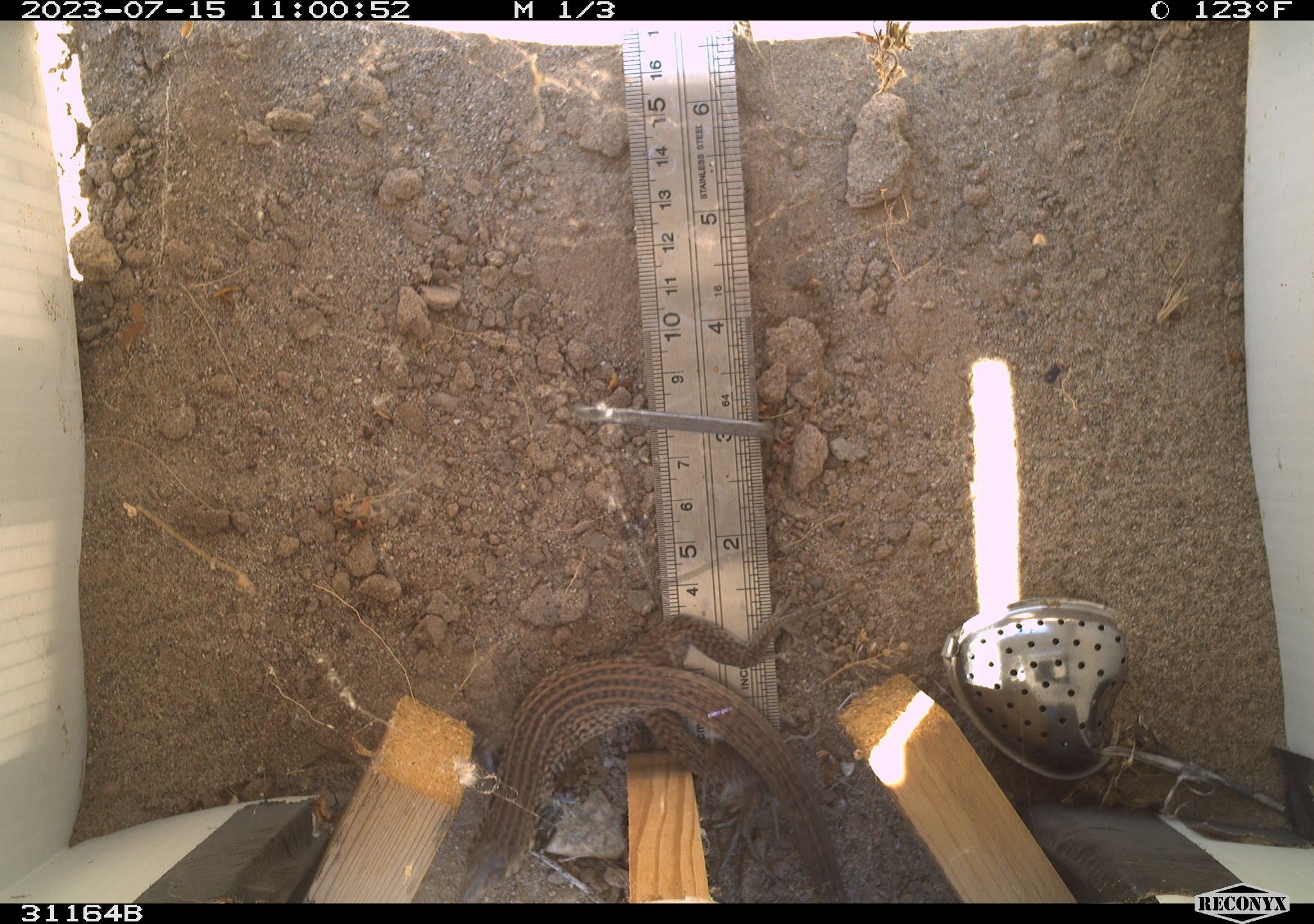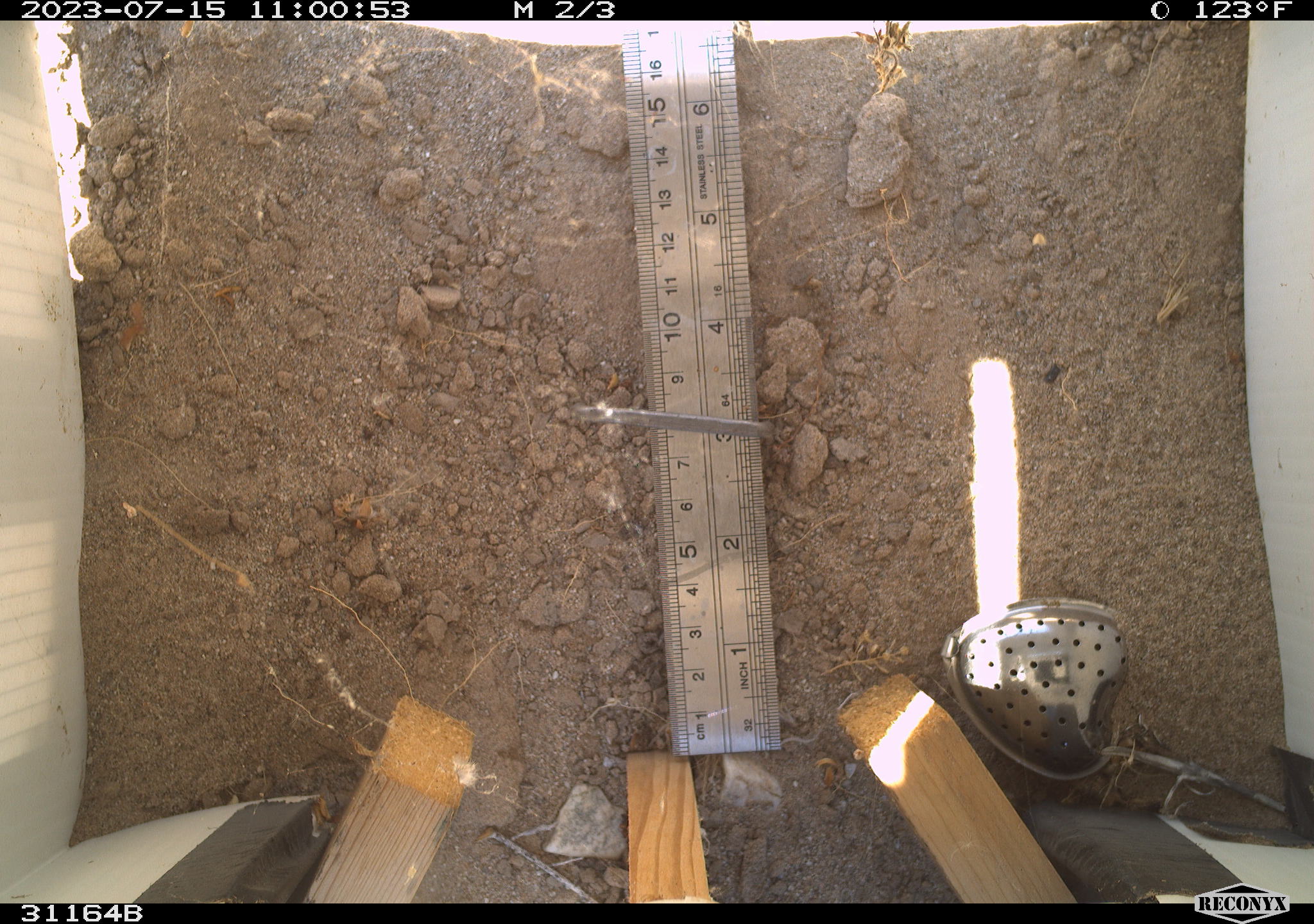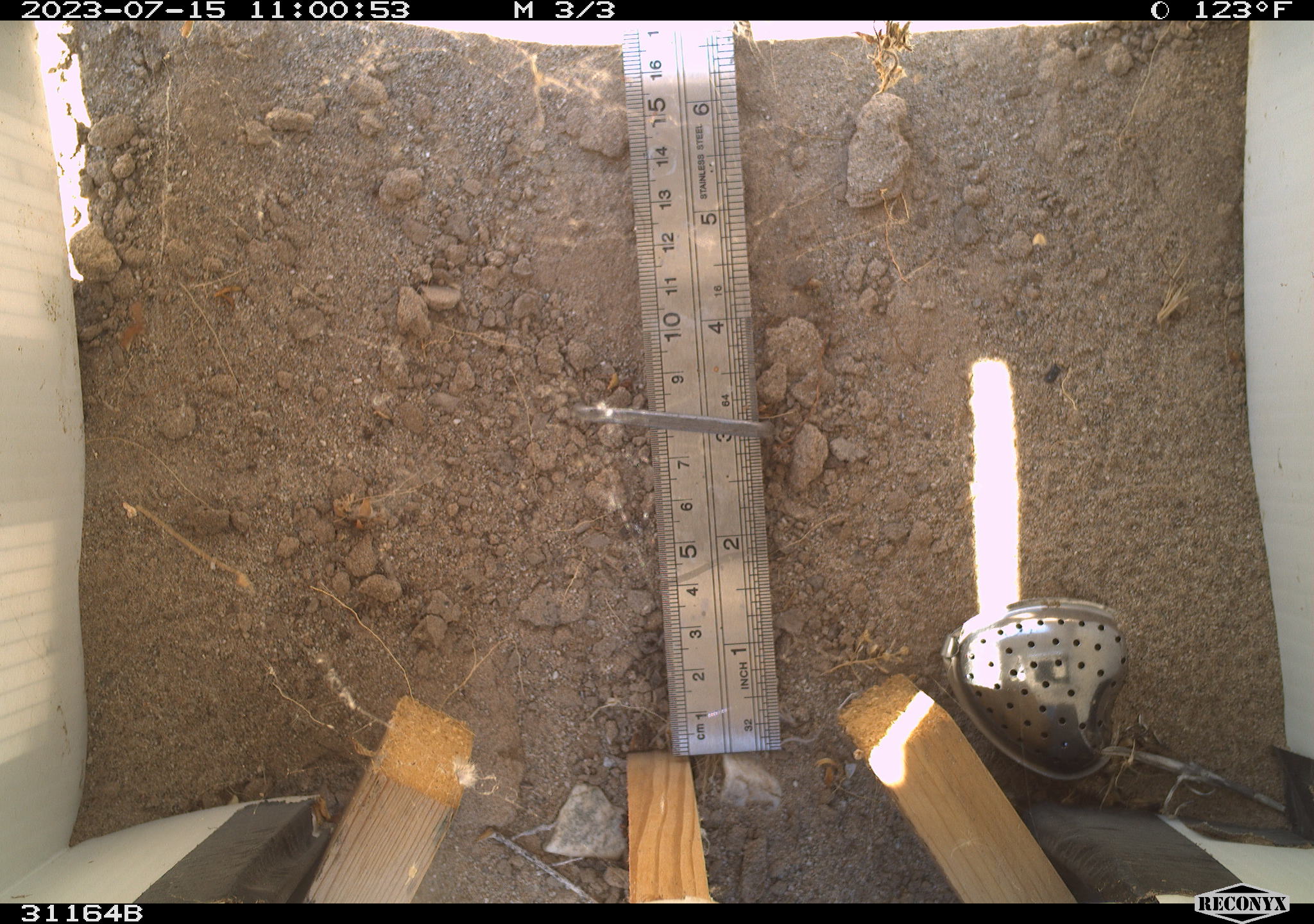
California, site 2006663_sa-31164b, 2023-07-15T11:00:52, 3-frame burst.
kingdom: Animalia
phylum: Chordata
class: Reptilia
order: Squamata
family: Teiidae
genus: Aspidoscelis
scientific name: Aspidoscelis tigris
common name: western whiptail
Western whiptail (Aspidoscelis tigris).